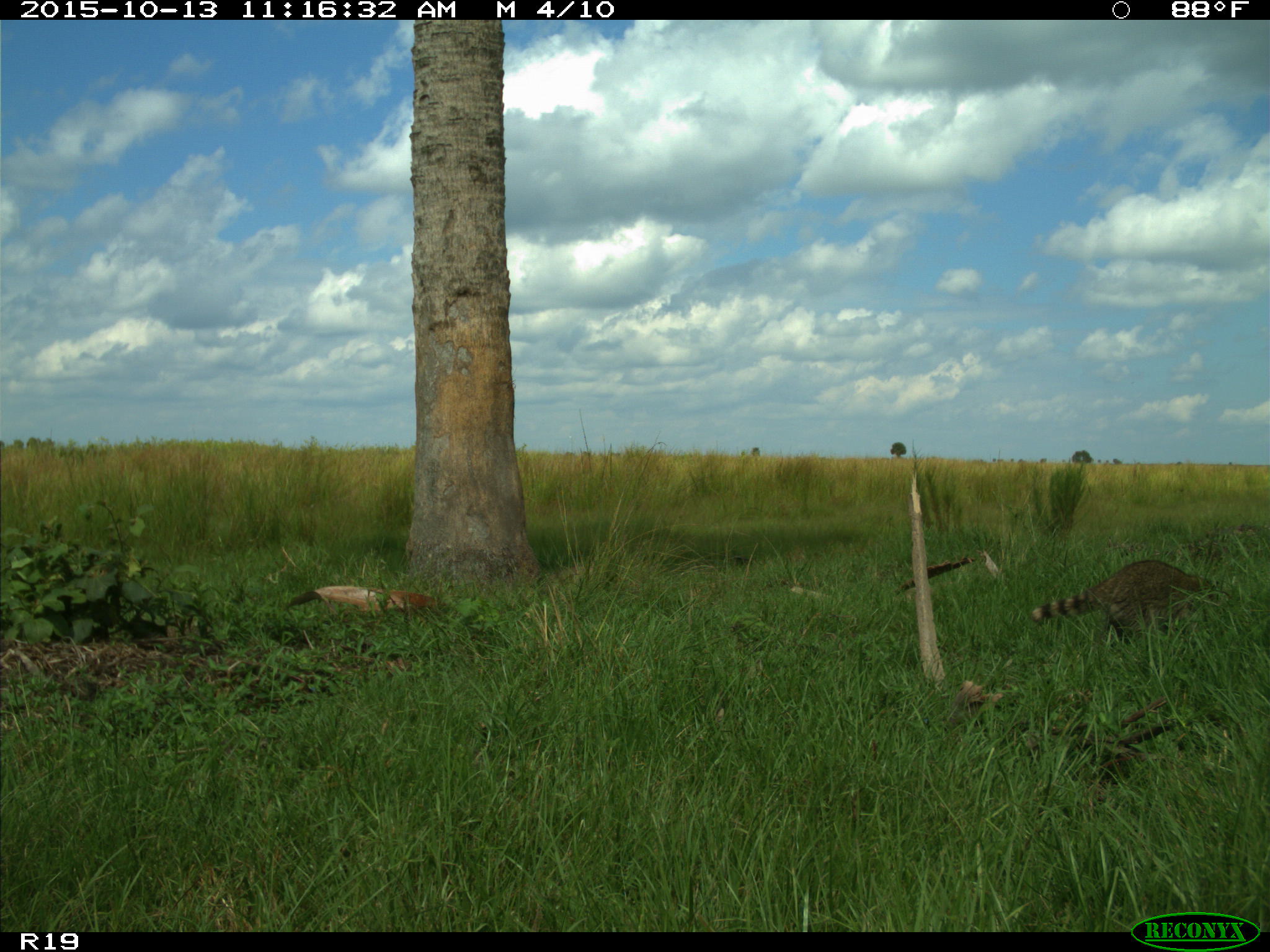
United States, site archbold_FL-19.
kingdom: Animalia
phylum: Chordata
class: Mammalia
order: Carnivora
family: Procyonidae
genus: Procyon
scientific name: Procyon lotor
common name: common raccoon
Procyon lotor (common raccoon).